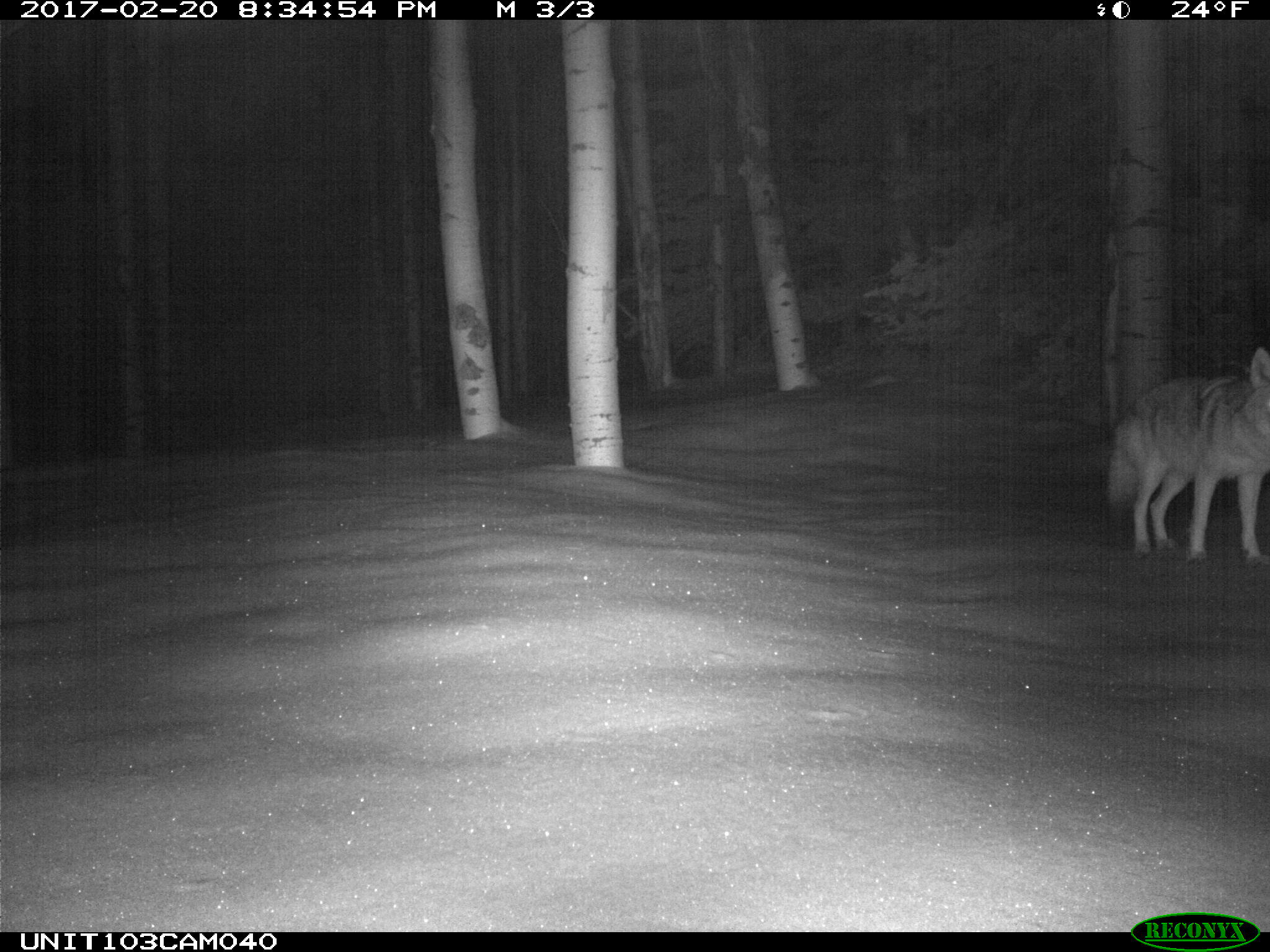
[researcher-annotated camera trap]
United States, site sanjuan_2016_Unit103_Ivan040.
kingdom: Animalia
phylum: Chordata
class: Mammalia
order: Carnivora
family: Canidae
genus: Canis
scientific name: Canis latrans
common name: coyote